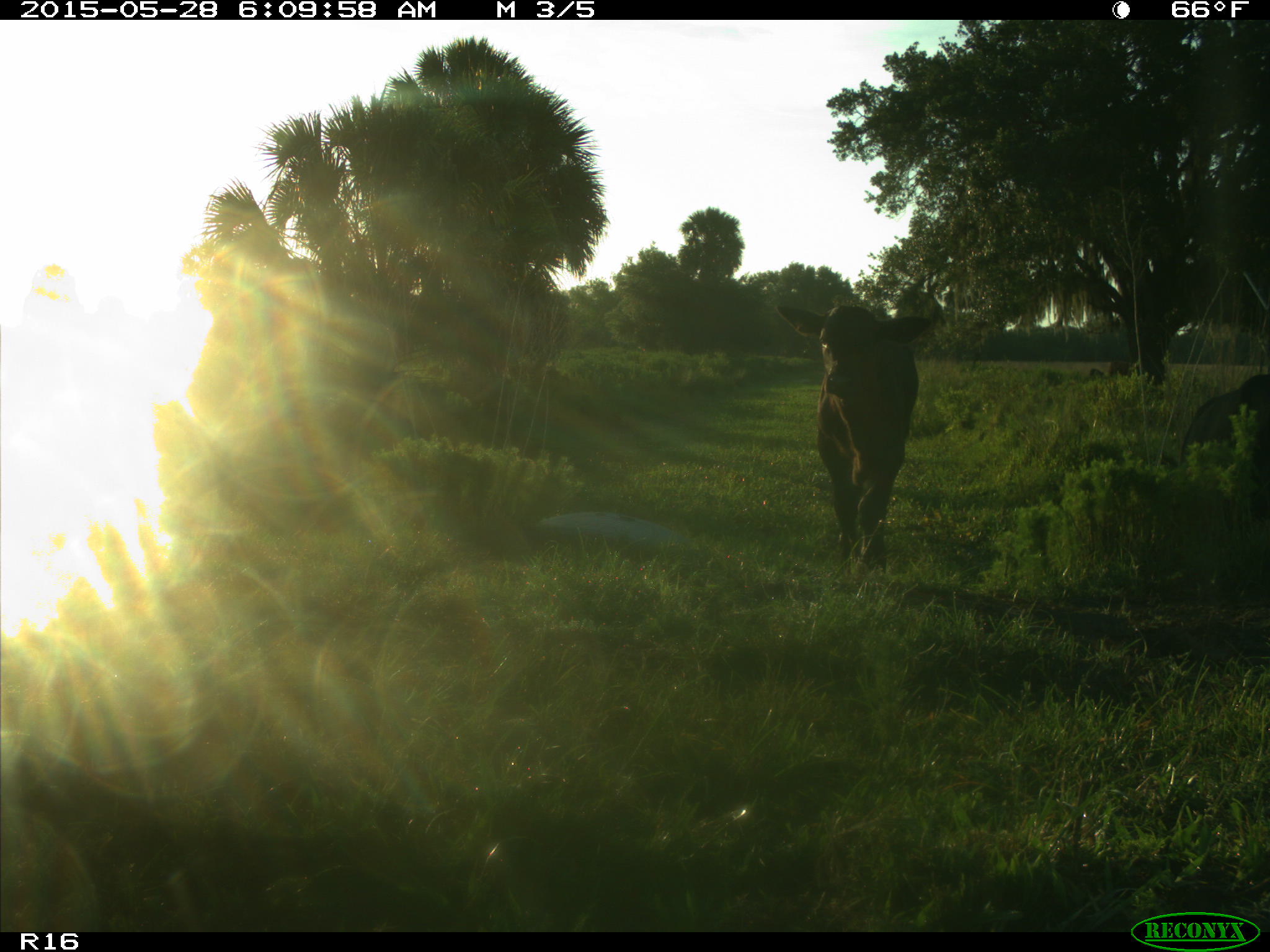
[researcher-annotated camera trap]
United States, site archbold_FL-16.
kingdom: Animalia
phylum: Chordata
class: Mammalia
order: Artiodactyla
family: Bovidae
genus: Bos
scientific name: Bos taurus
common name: domestic cow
Bos taurus (domestic cow).